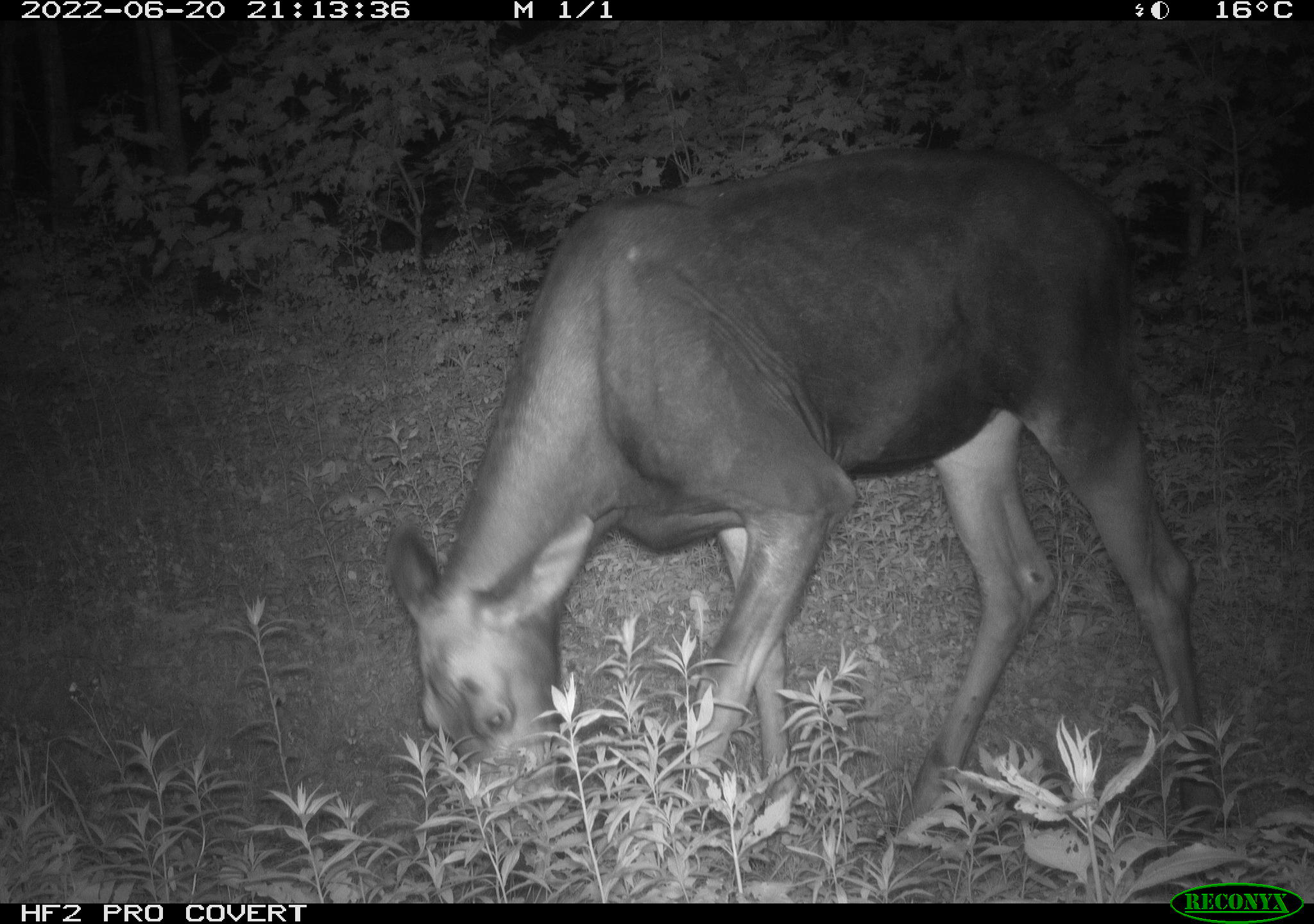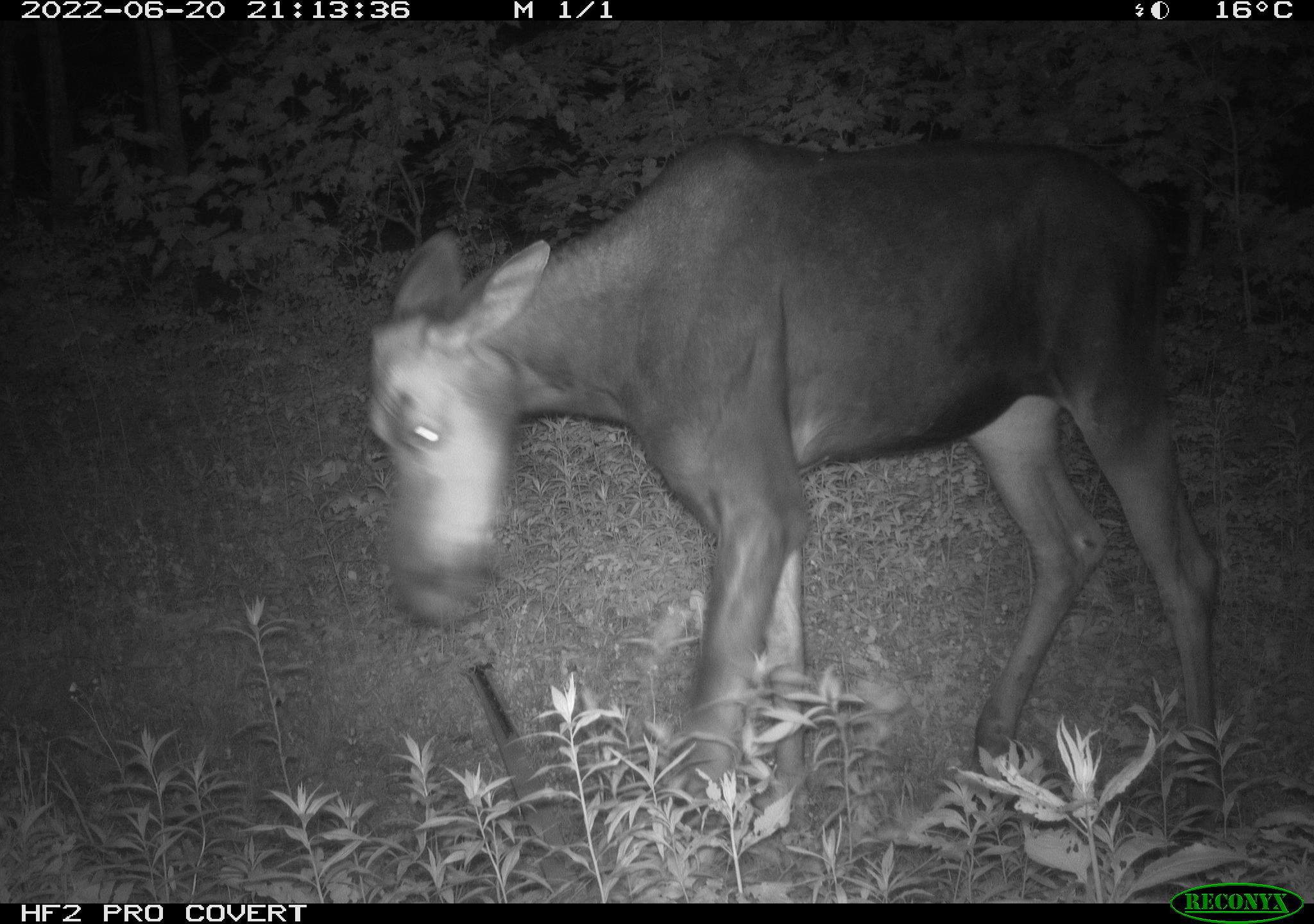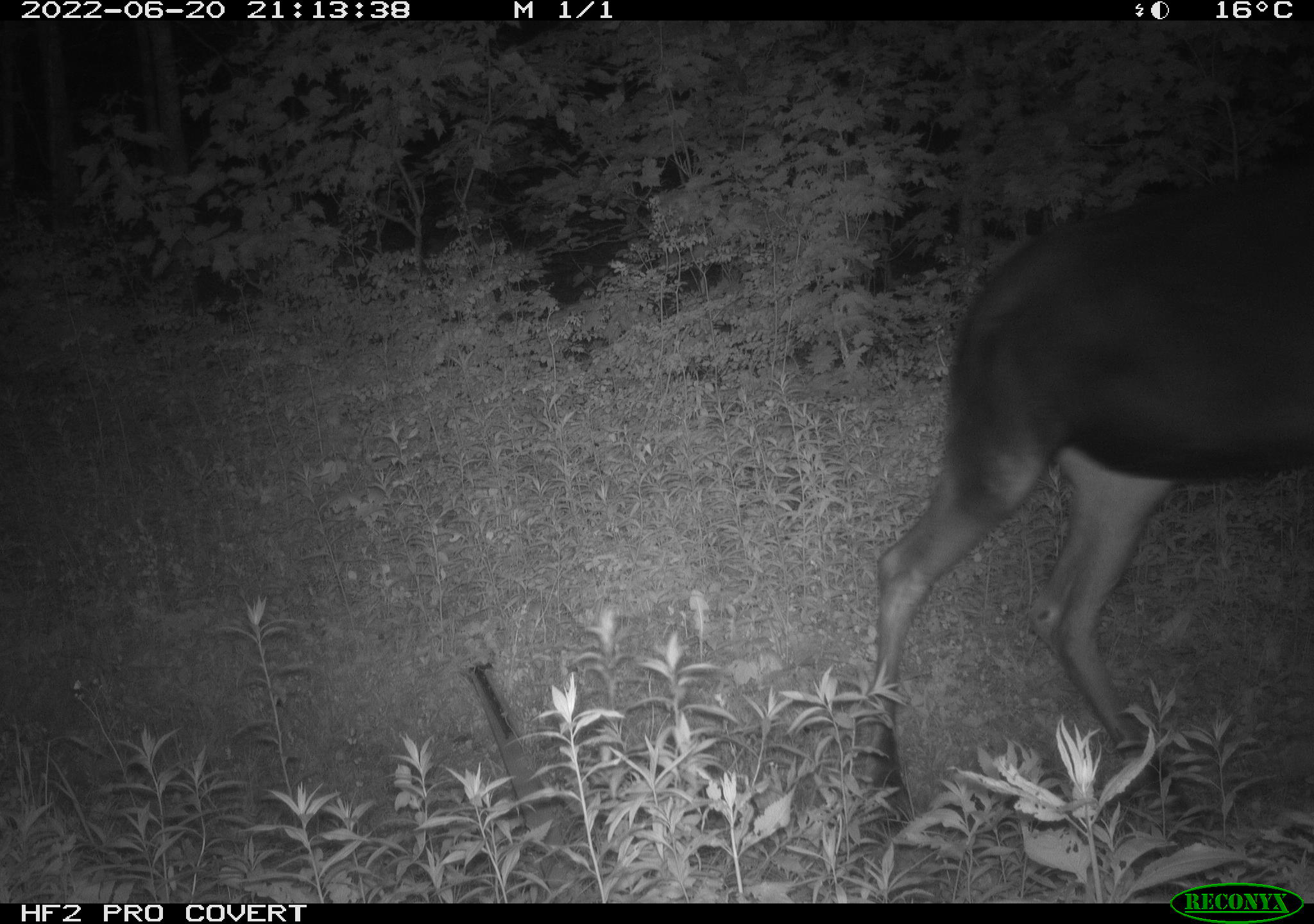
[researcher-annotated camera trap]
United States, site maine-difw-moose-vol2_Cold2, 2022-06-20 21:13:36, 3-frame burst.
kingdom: Animalia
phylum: Chordata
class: Mammalia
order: Artiodactyla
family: Cervidae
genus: Alces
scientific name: Alces alces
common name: moose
Moose (Alces alces).